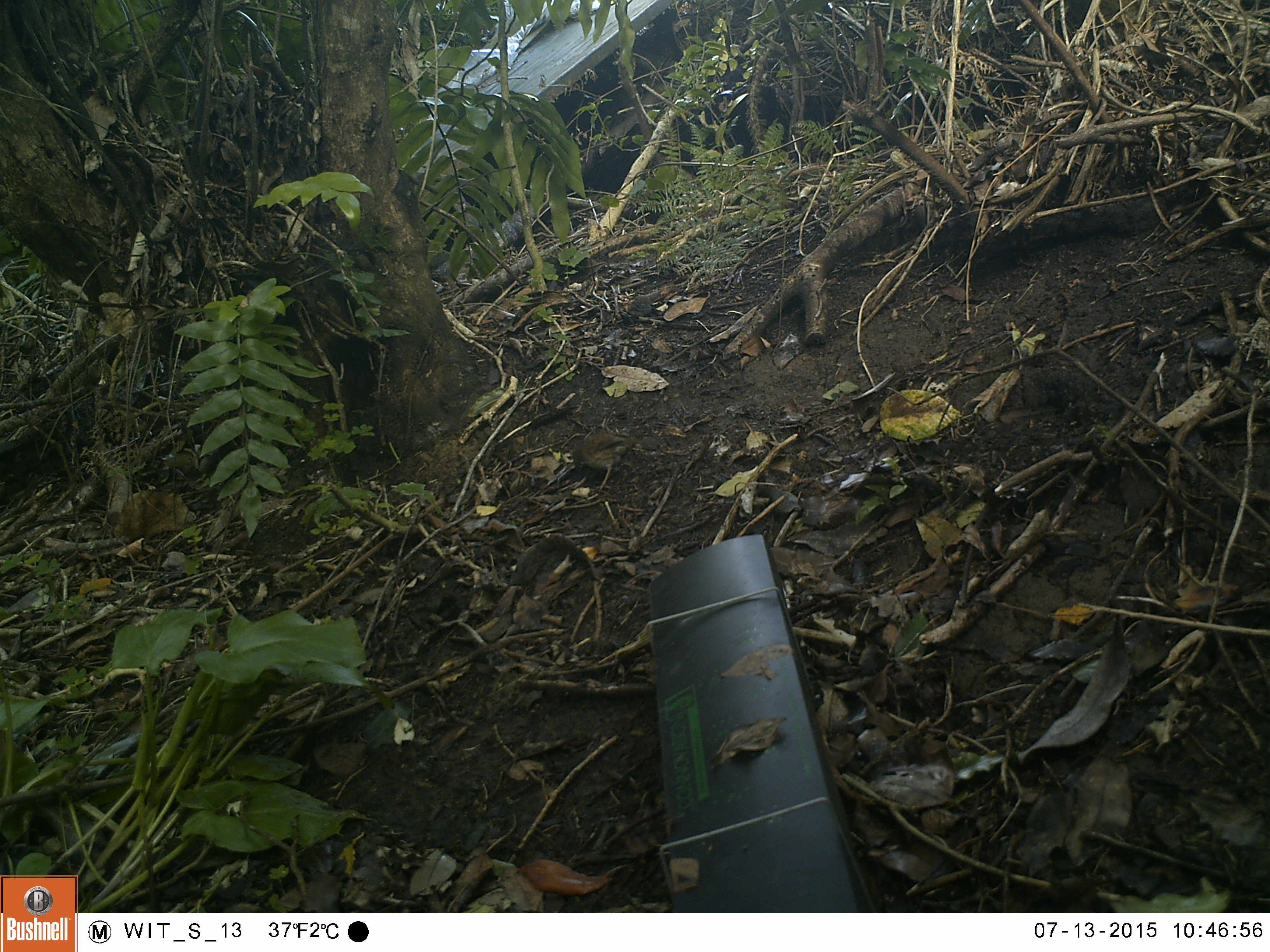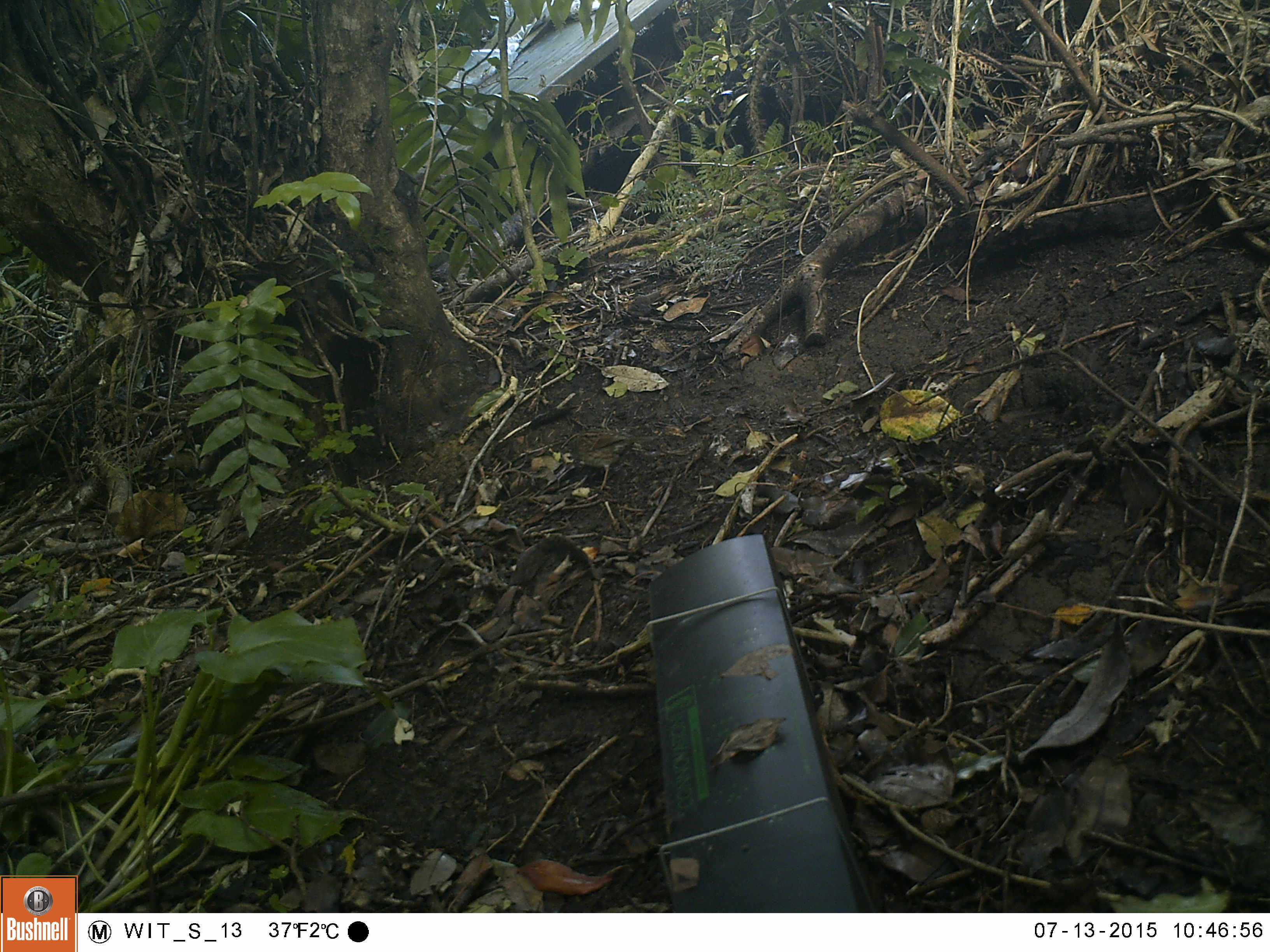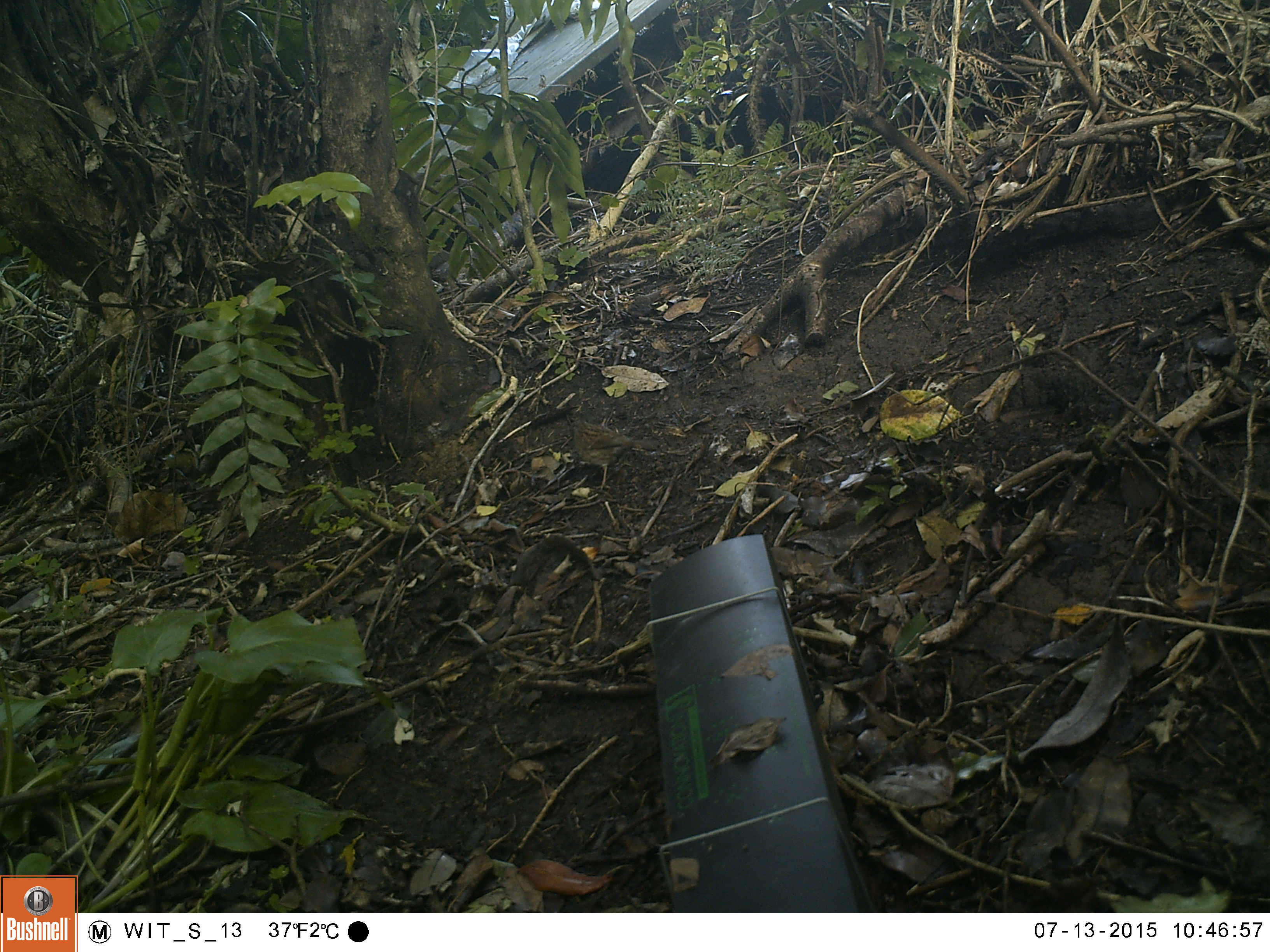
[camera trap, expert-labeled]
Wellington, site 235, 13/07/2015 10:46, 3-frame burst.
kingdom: Animalia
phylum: Chordata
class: Aves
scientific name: Aves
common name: bird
Bird (Aves).